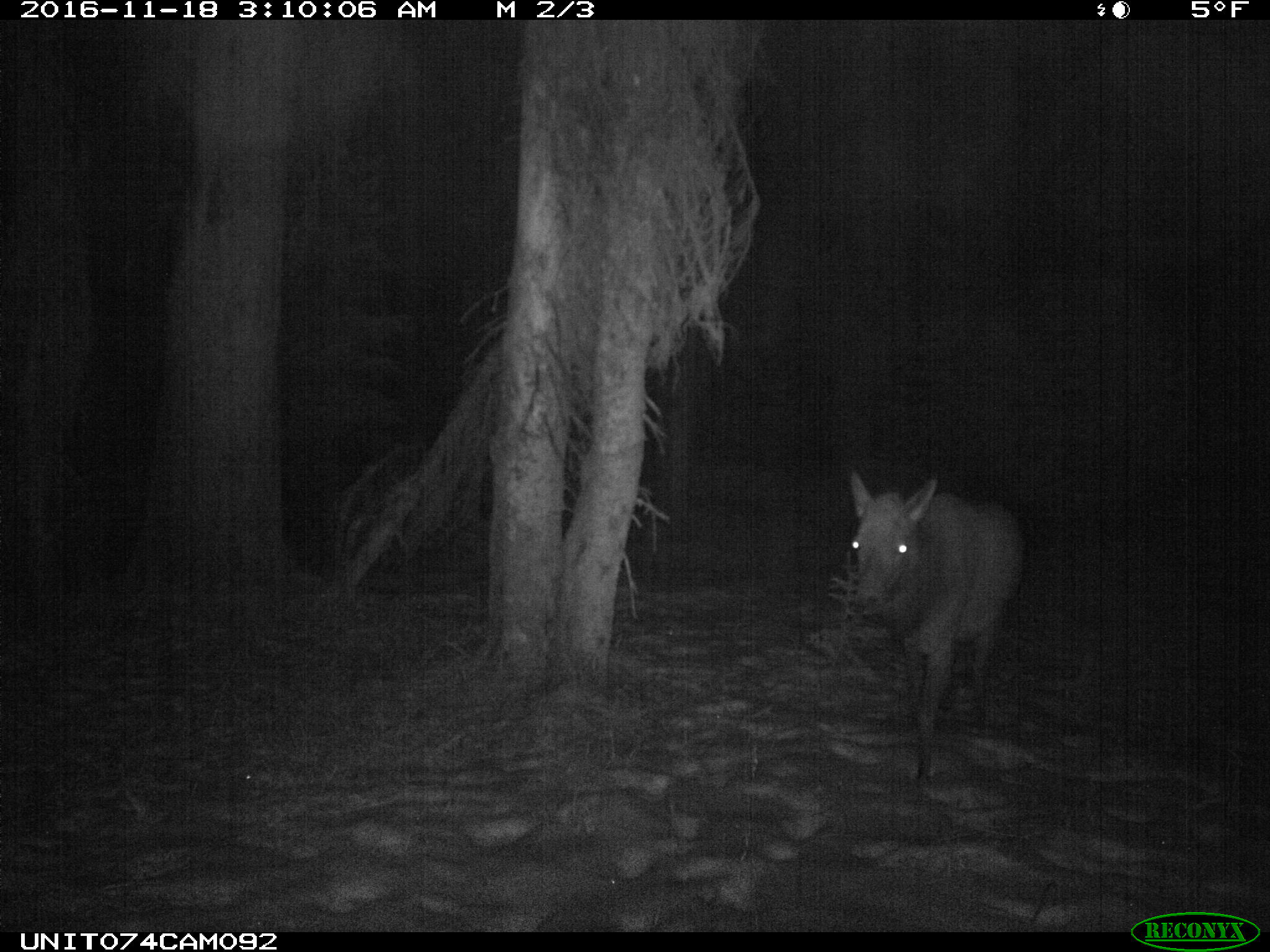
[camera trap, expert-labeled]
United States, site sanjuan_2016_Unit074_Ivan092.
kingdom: Animalia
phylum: Chordata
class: Mammalia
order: Artiodactyla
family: Cervidae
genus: Cervus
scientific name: Cervus elaphus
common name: red deer